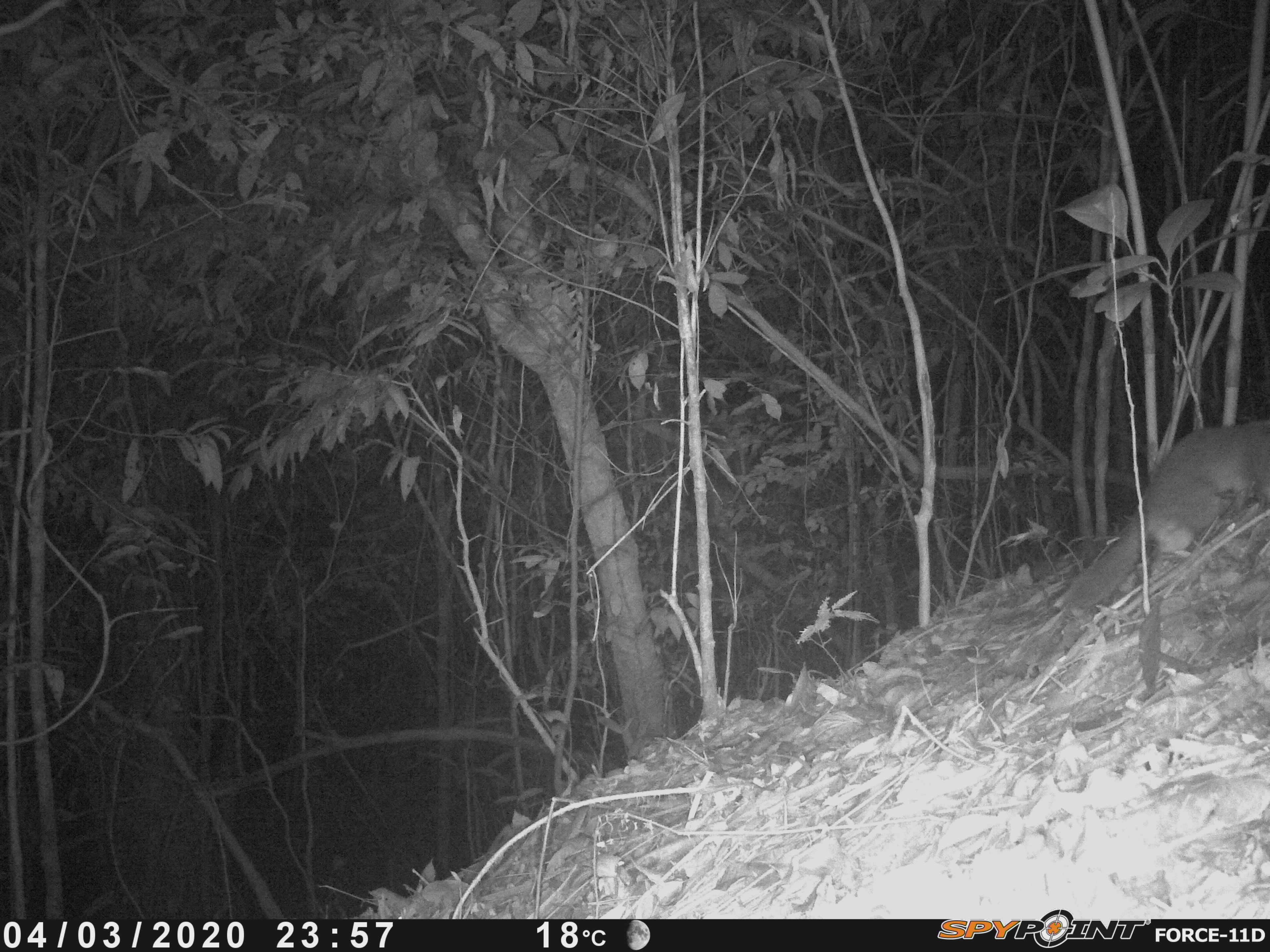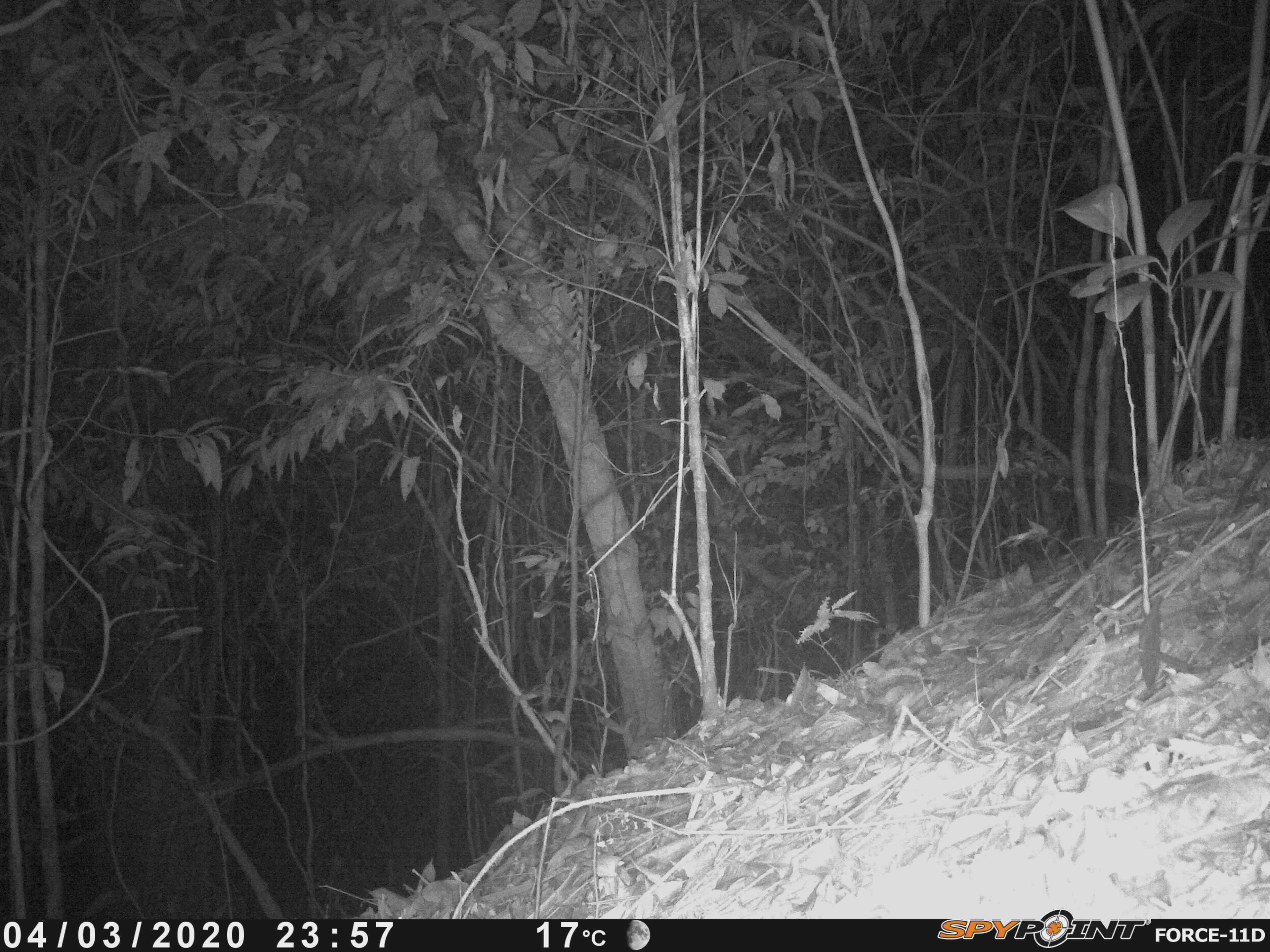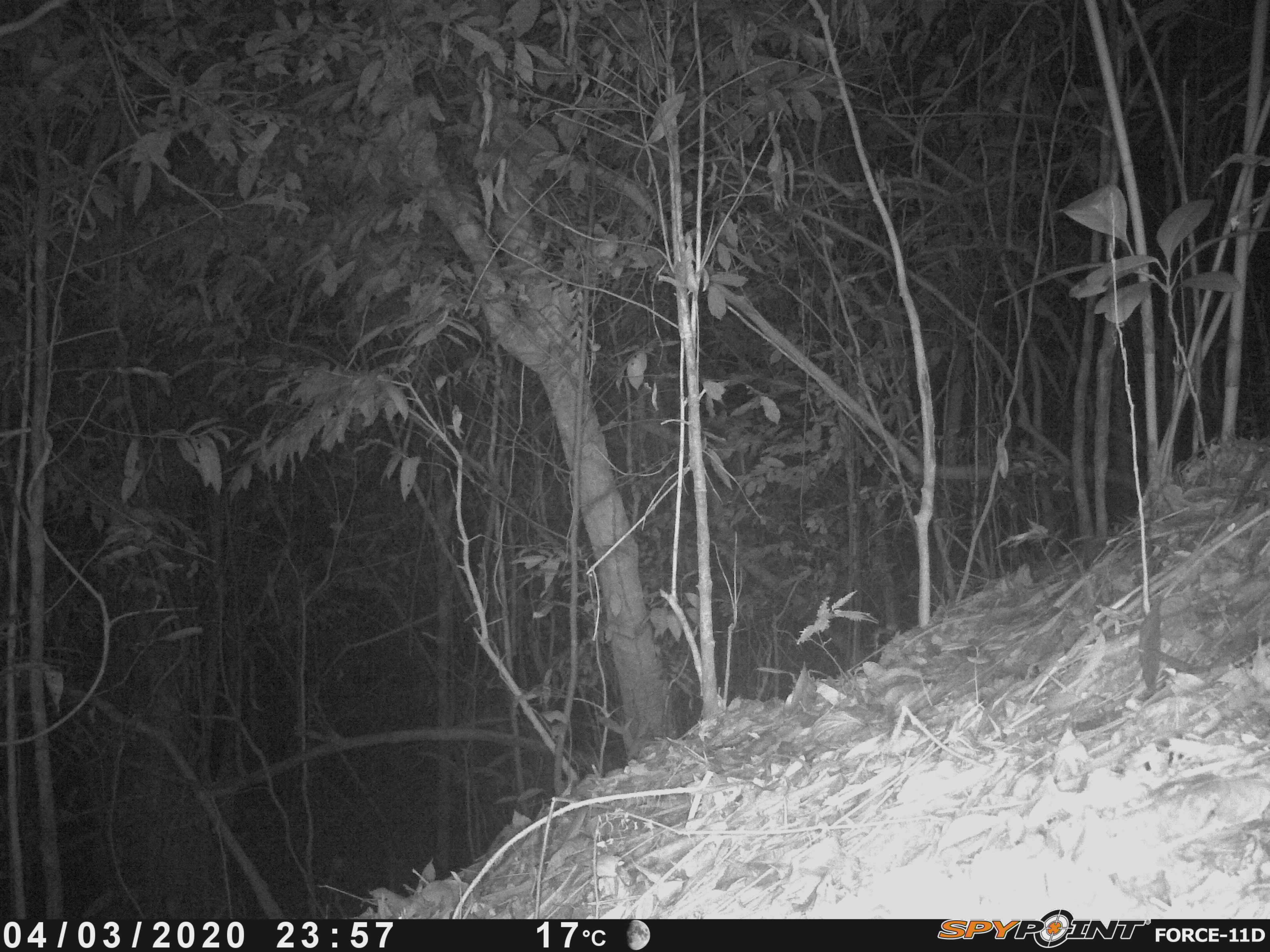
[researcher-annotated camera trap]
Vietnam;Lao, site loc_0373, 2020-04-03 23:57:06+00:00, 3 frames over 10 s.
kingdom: Animalia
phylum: Chordata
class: Mammalia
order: Carnivora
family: Mustelidae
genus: Melogale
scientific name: Melogale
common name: ferret badger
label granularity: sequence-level